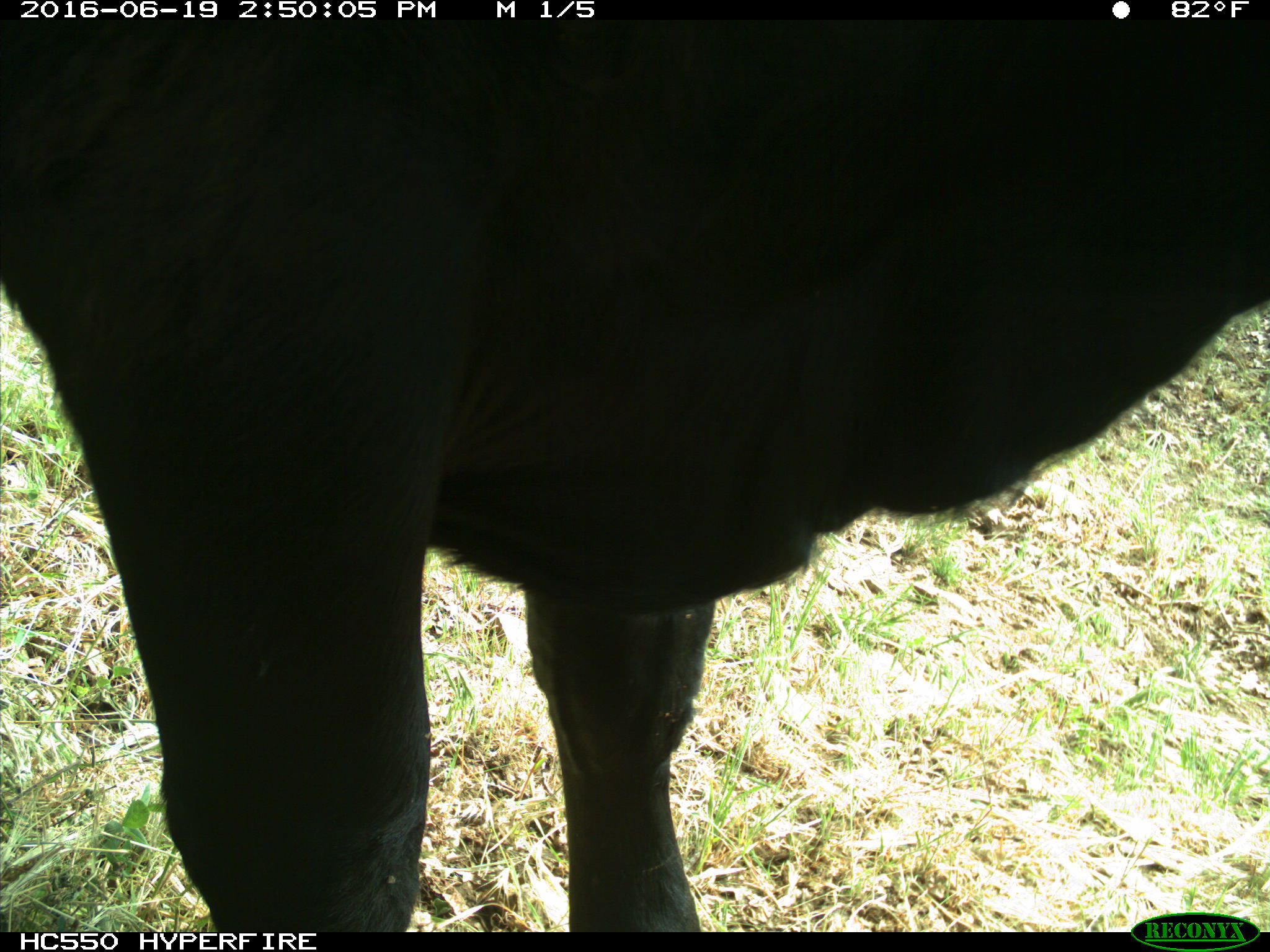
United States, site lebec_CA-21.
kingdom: Animalia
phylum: Chordata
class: Mammalia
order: Artiodactyla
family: Bovidae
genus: Bos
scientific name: Bos taurus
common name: domestic cow